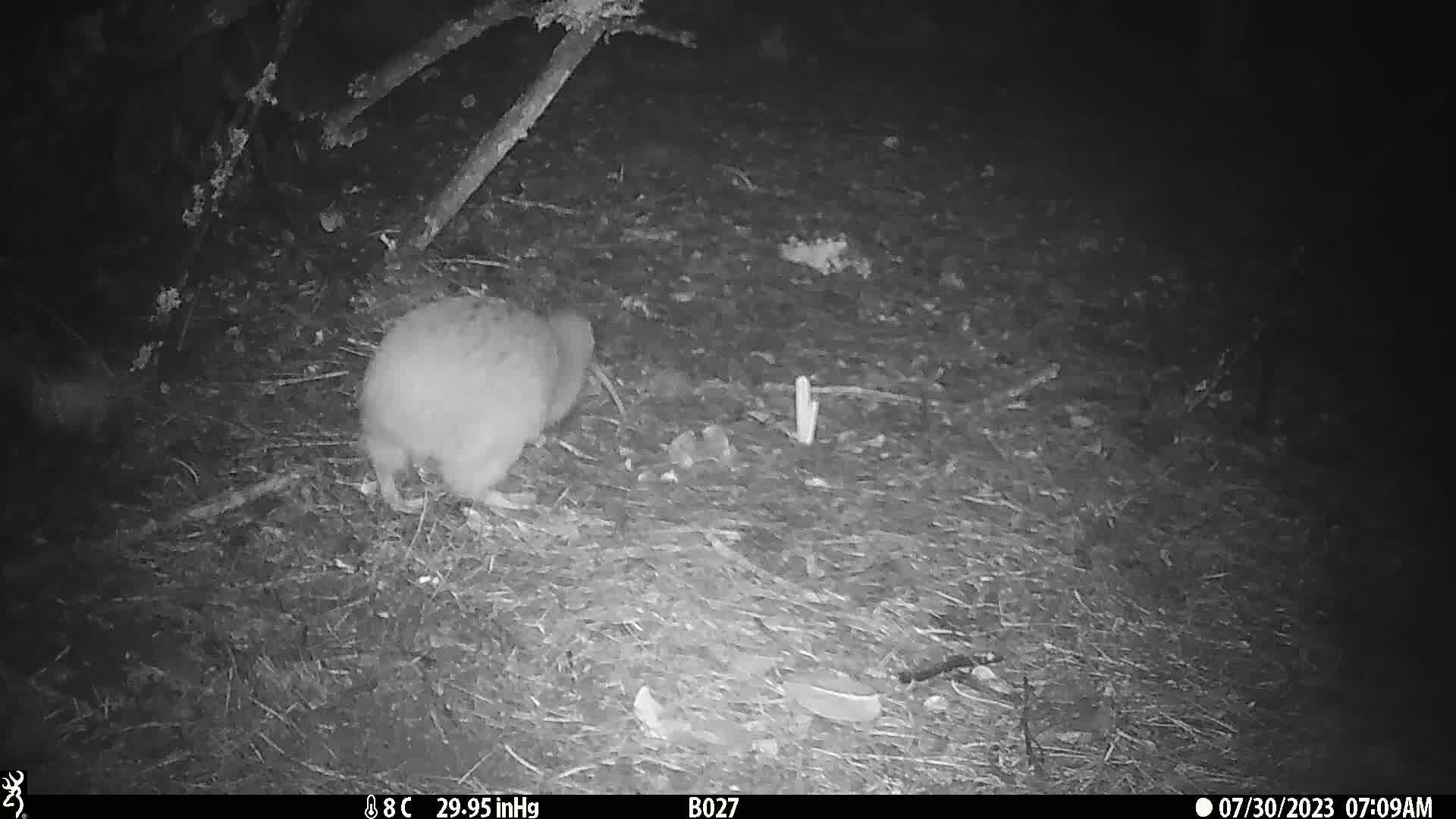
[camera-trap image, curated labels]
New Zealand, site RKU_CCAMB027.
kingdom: Animalia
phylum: Chordata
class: Aves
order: Apterygiformes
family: Apterygidae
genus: Apteryx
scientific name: Apteryx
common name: kiwi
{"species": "kiwi (Apteryx)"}